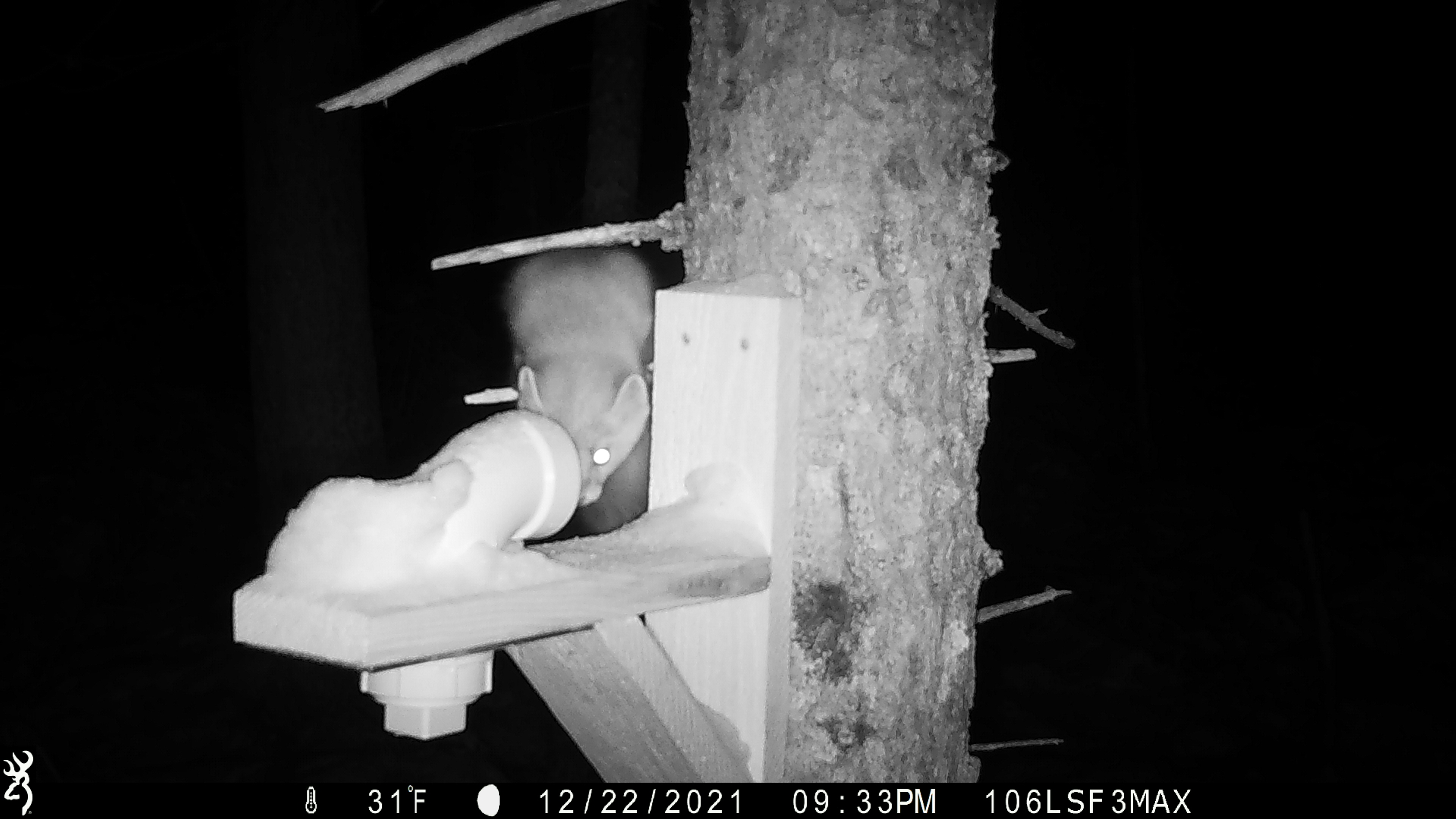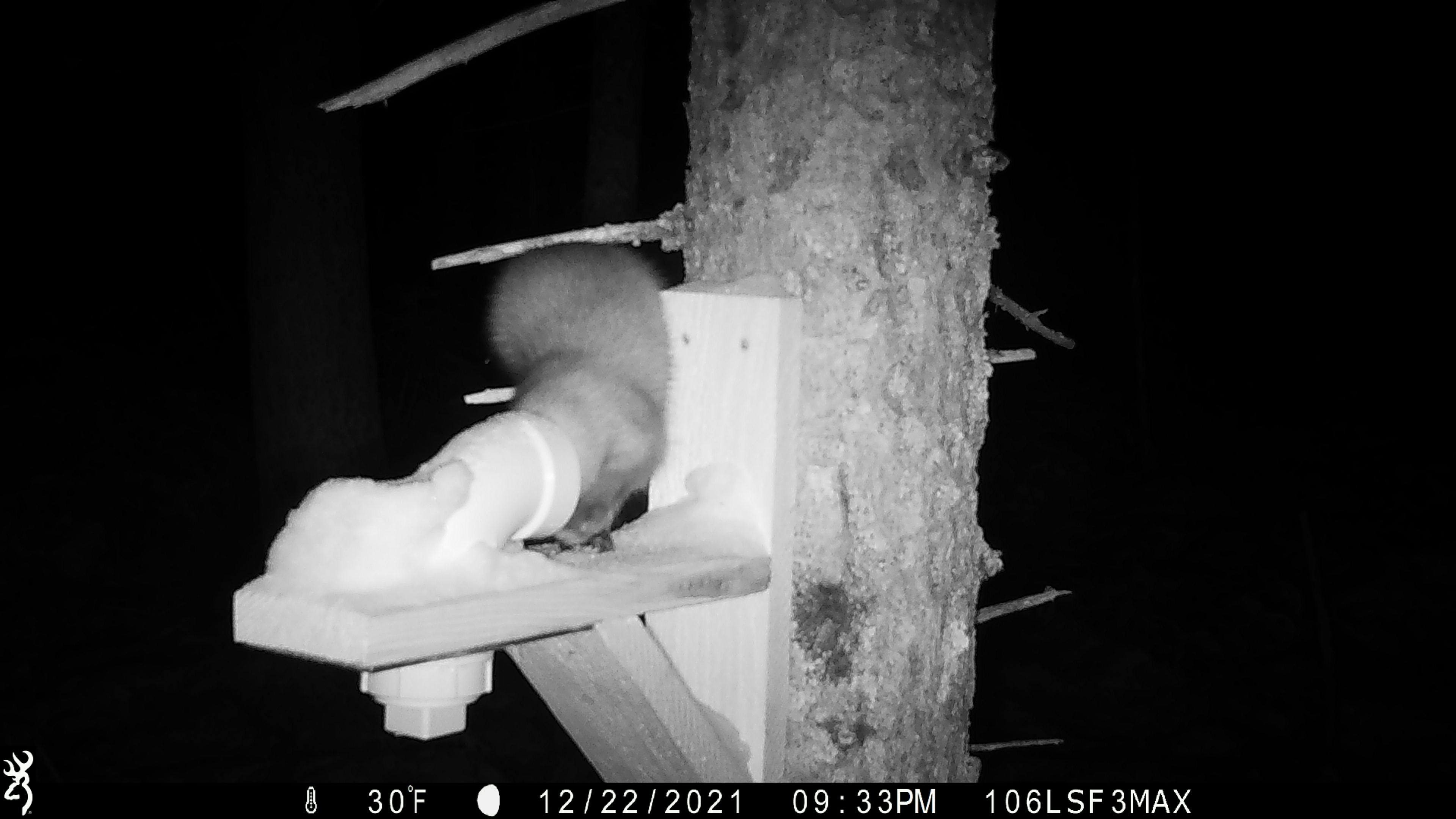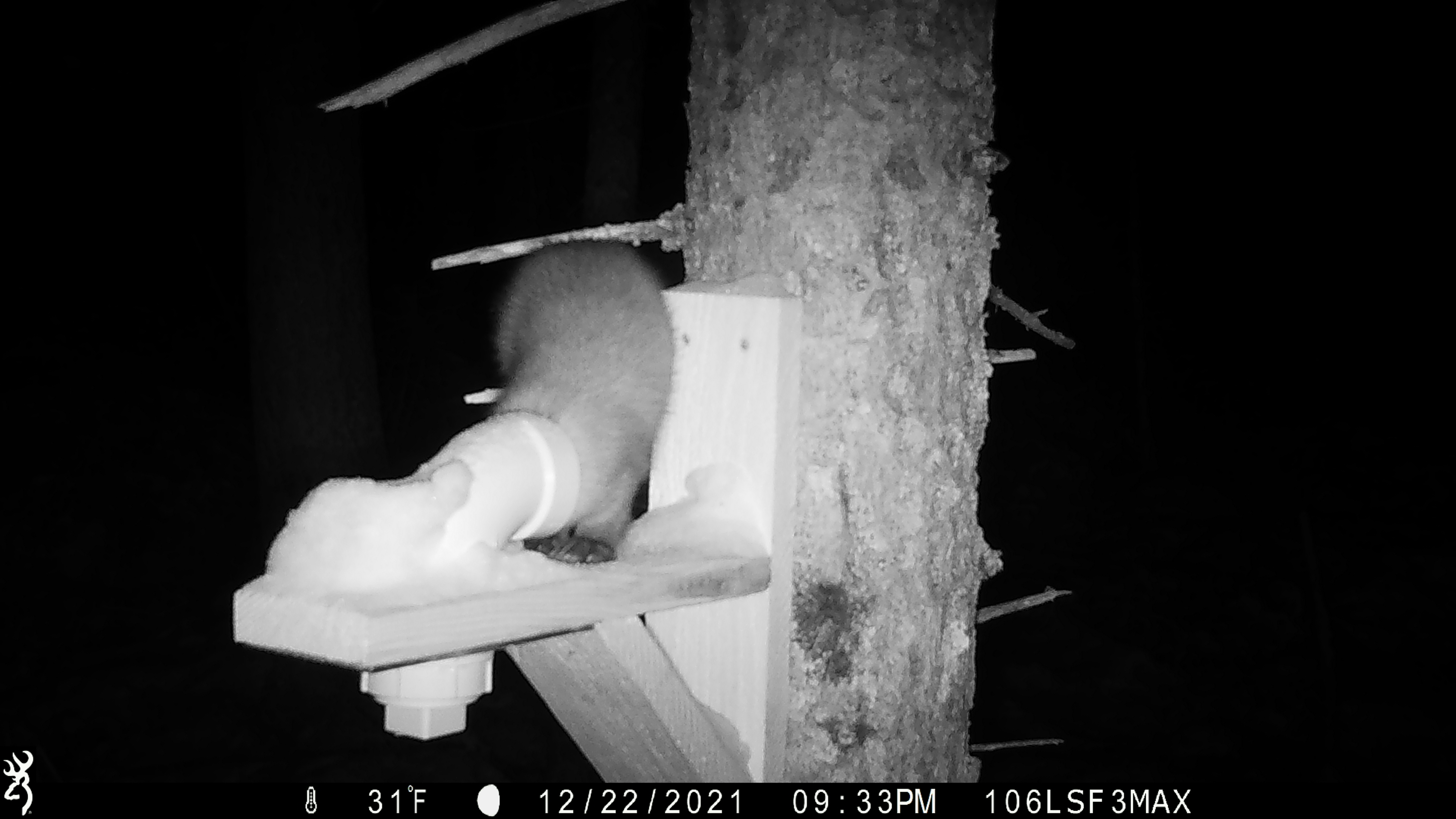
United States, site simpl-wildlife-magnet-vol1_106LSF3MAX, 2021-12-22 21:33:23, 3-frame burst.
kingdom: Animalia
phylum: Chordata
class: Mammalia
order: Carnivora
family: Mustelidae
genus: Martes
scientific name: Martes americana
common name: american marten